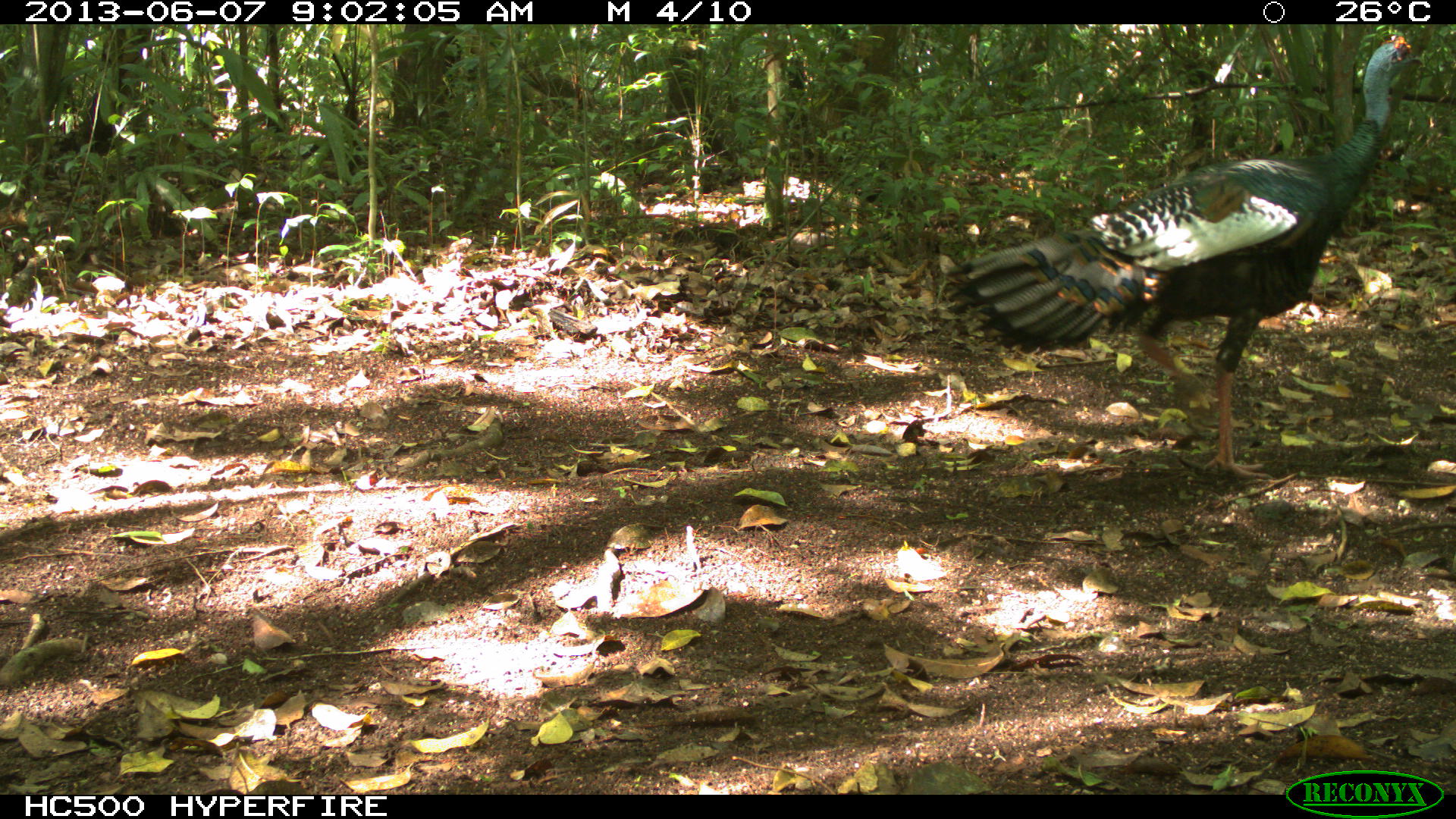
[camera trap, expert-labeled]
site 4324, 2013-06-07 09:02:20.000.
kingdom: Animalia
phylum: Chordata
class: Aves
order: Galliformes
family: Phasianidae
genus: Meleagris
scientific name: Meleagris ocellata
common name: ocellated turkey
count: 1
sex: male